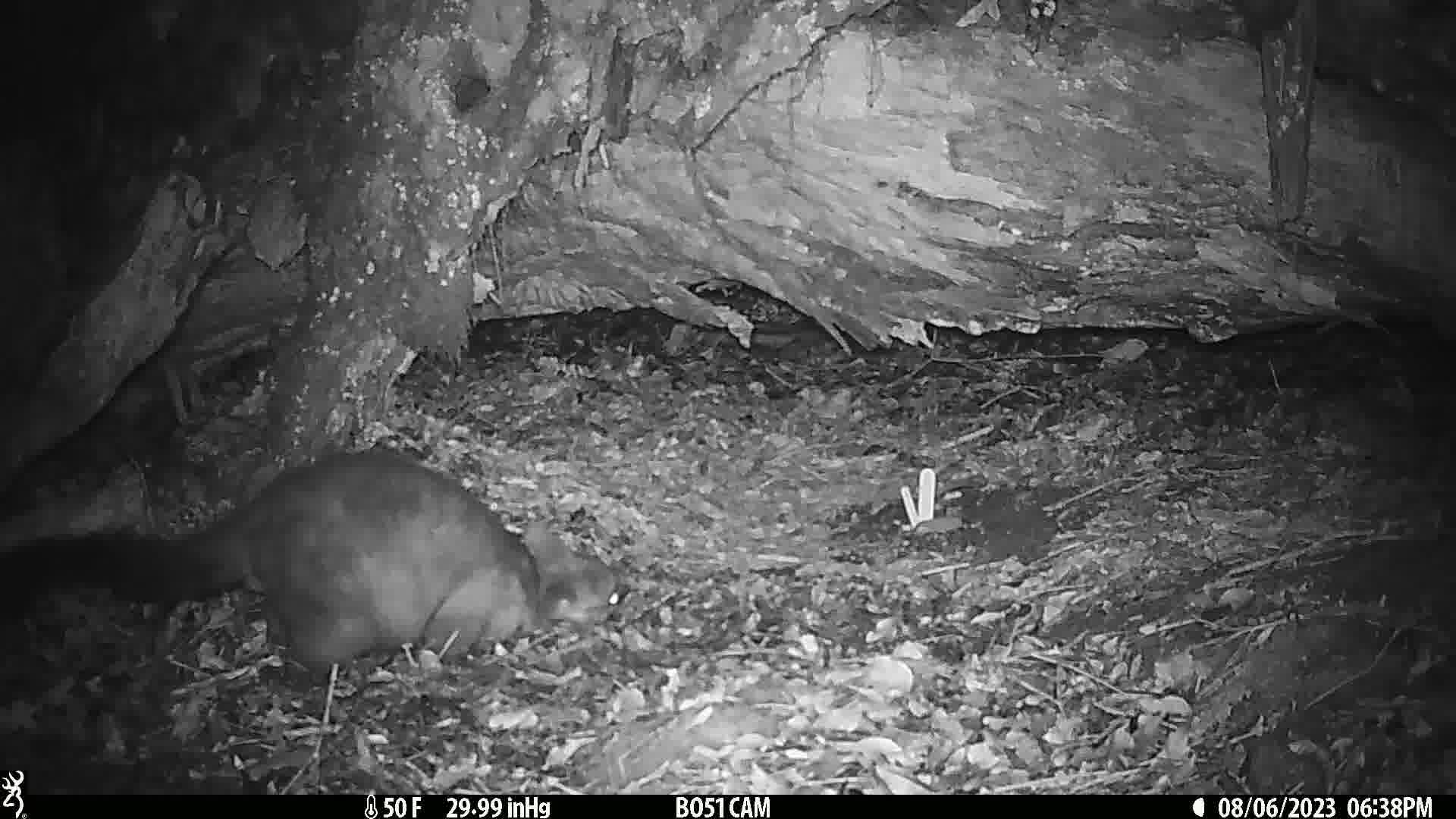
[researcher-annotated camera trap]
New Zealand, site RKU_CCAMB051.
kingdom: Animalia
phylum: Chordata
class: Mammalia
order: Diprotodontia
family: Phalangeridae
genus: Trichosurus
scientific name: Trichosurus vulpecula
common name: common brushtail possum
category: possum